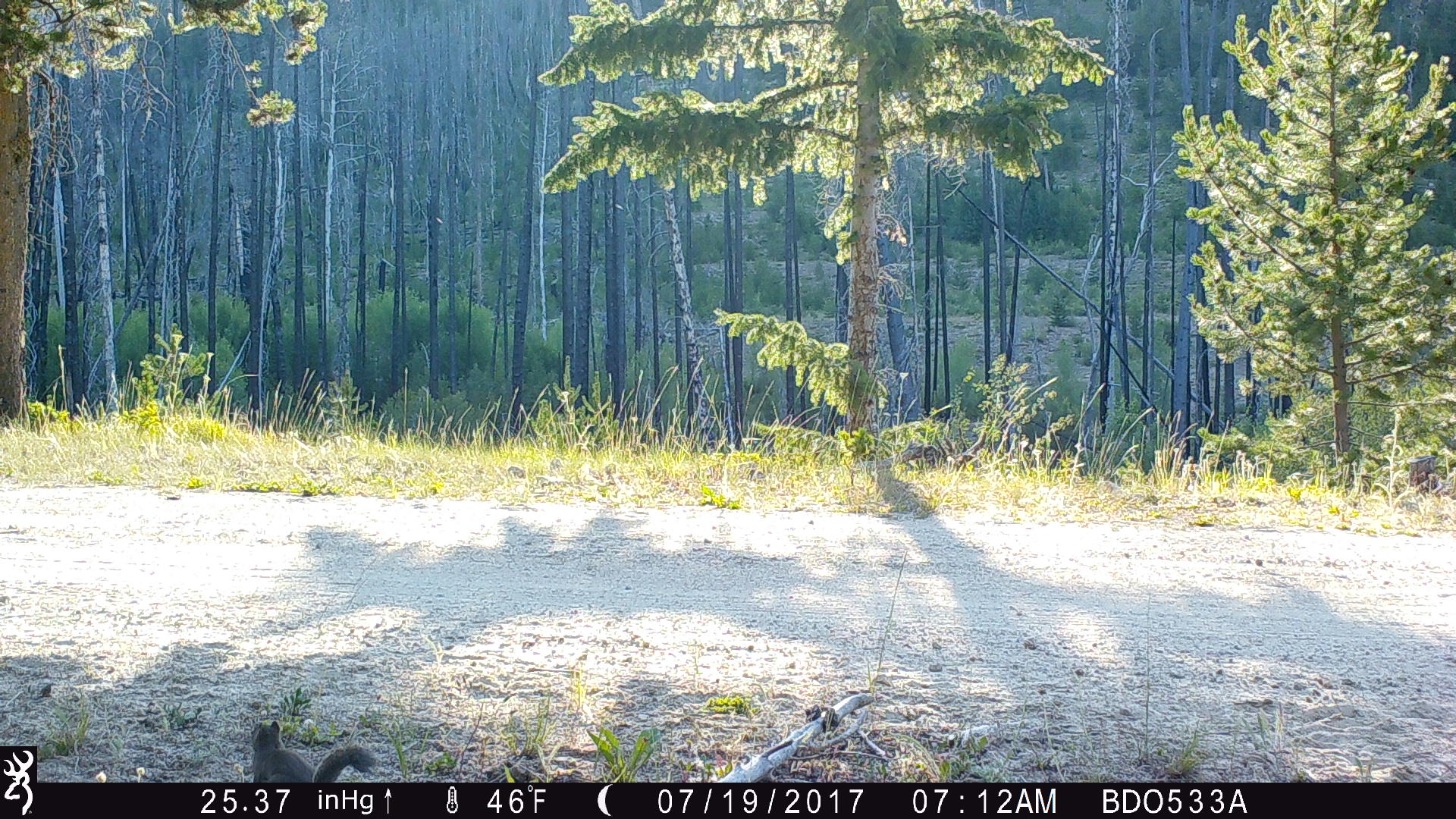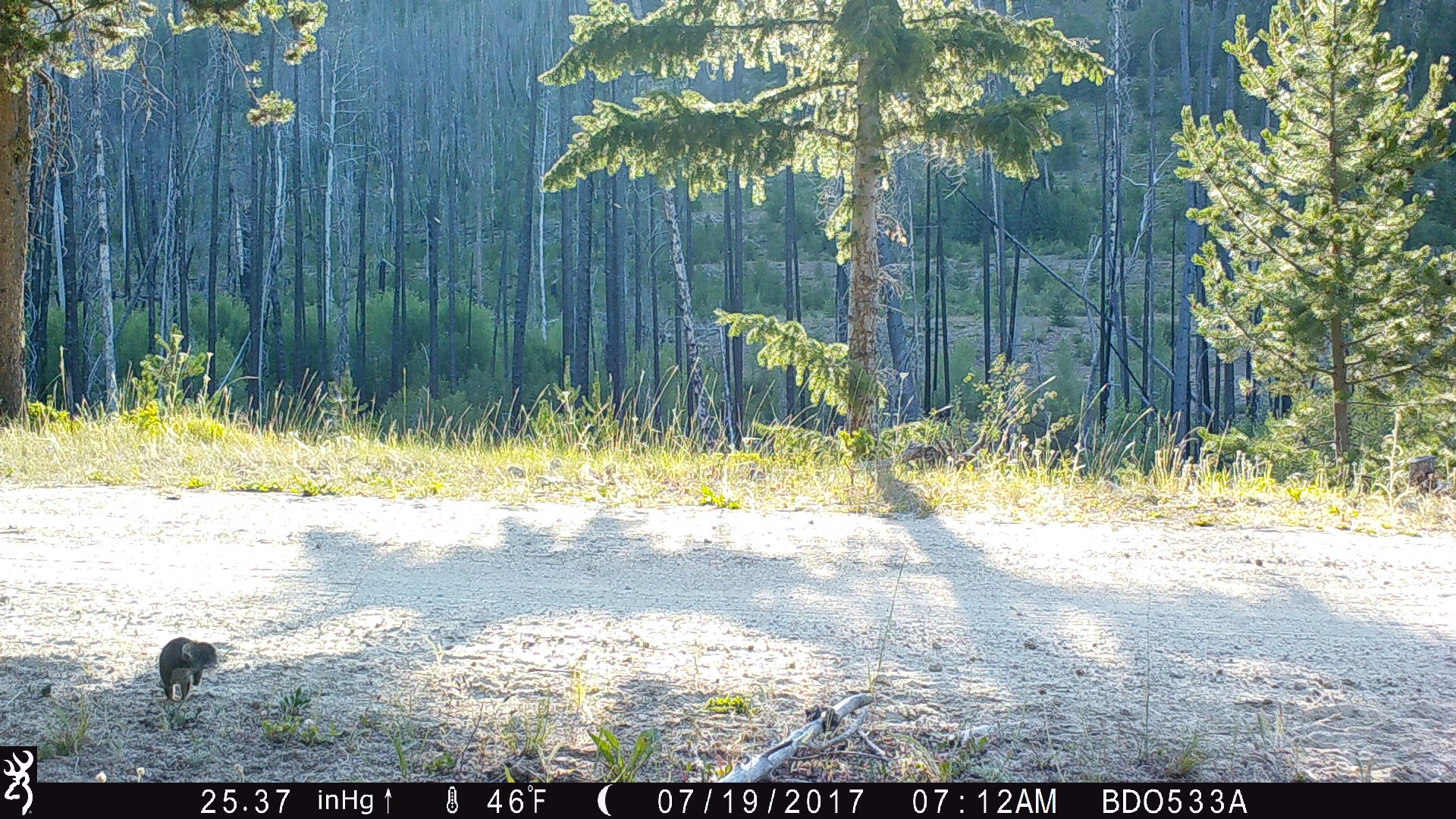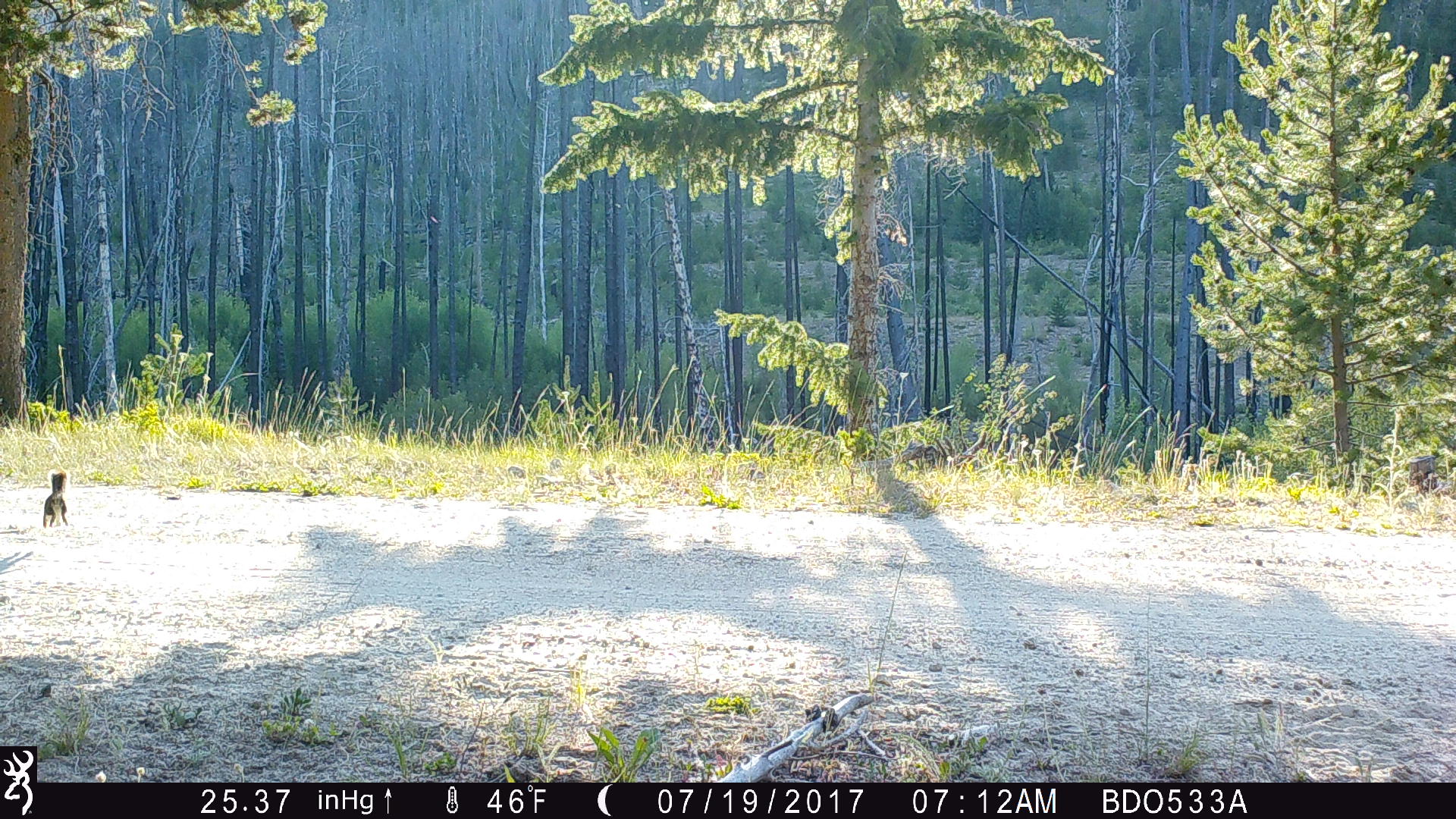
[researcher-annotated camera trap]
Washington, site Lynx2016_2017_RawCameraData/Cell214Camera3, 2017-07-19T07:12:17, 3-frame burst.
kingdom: Animalia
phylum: Chordata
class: Mammalia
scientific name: Mammalia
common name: small mammal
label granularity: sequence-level